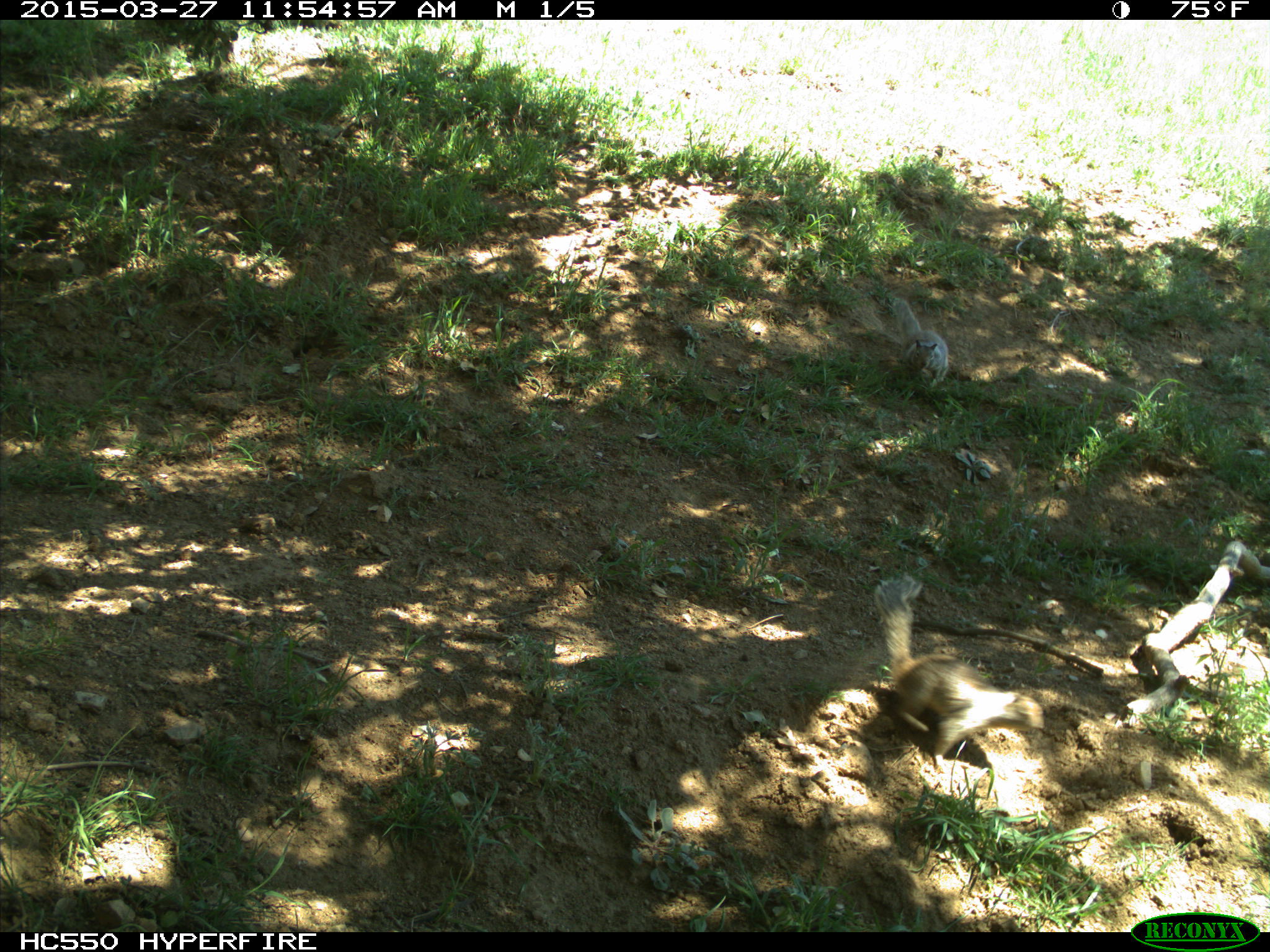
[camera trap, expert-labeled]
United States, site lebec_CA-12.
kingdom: Animalia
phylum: Chordata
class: Mammalia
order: Rodentia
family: Sciuridae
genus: Otospermophilus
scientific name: Otospermophilus beecheyi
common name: california ground squirrel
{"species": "Otospermophilus beecheyi (california ground squirrel)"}